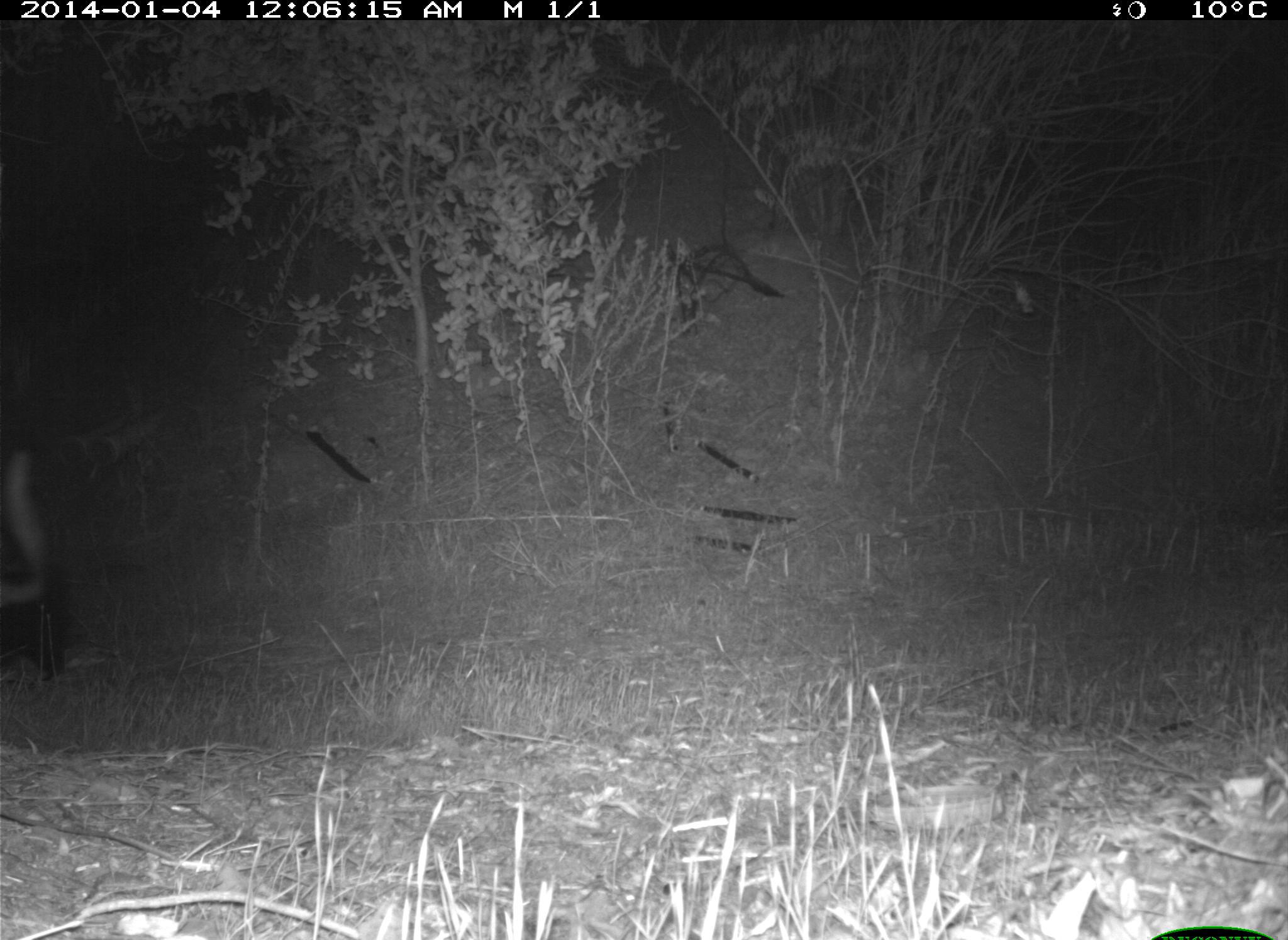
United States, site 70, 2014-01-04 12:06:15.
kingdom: Animalia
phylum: Chordata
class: Mammalia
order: Carnivora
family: Mephitidae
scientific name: Mephitidae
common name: skunk